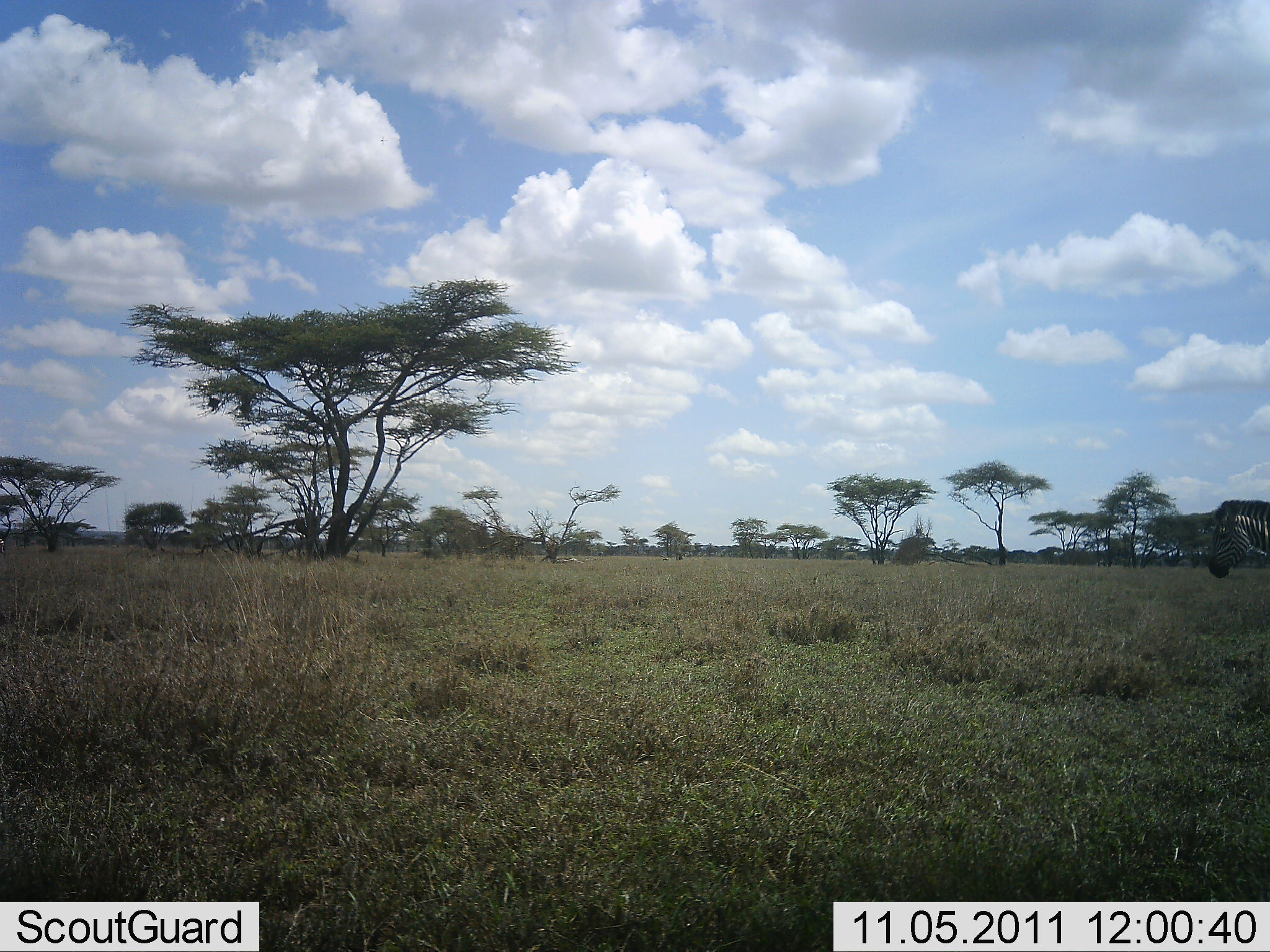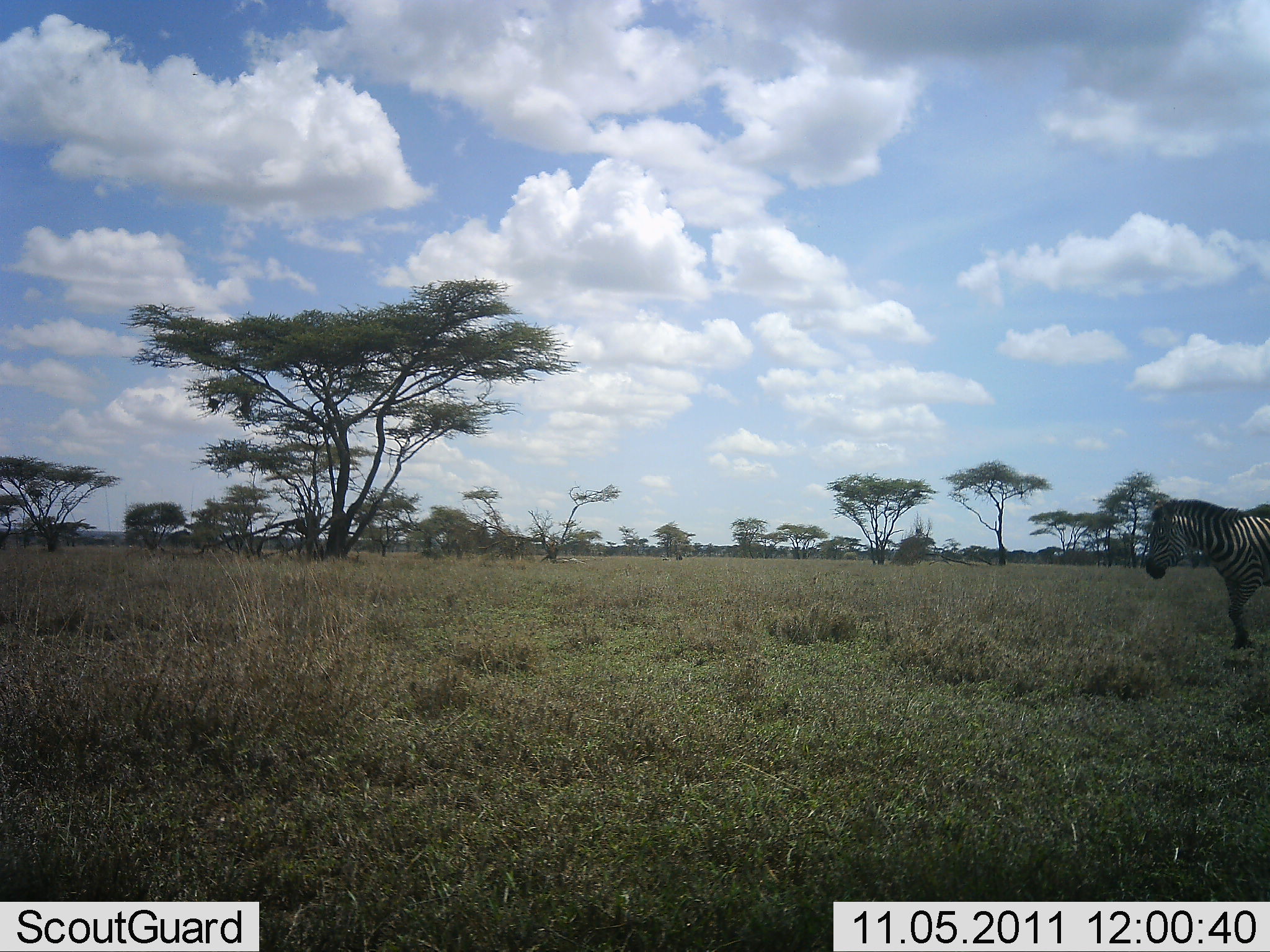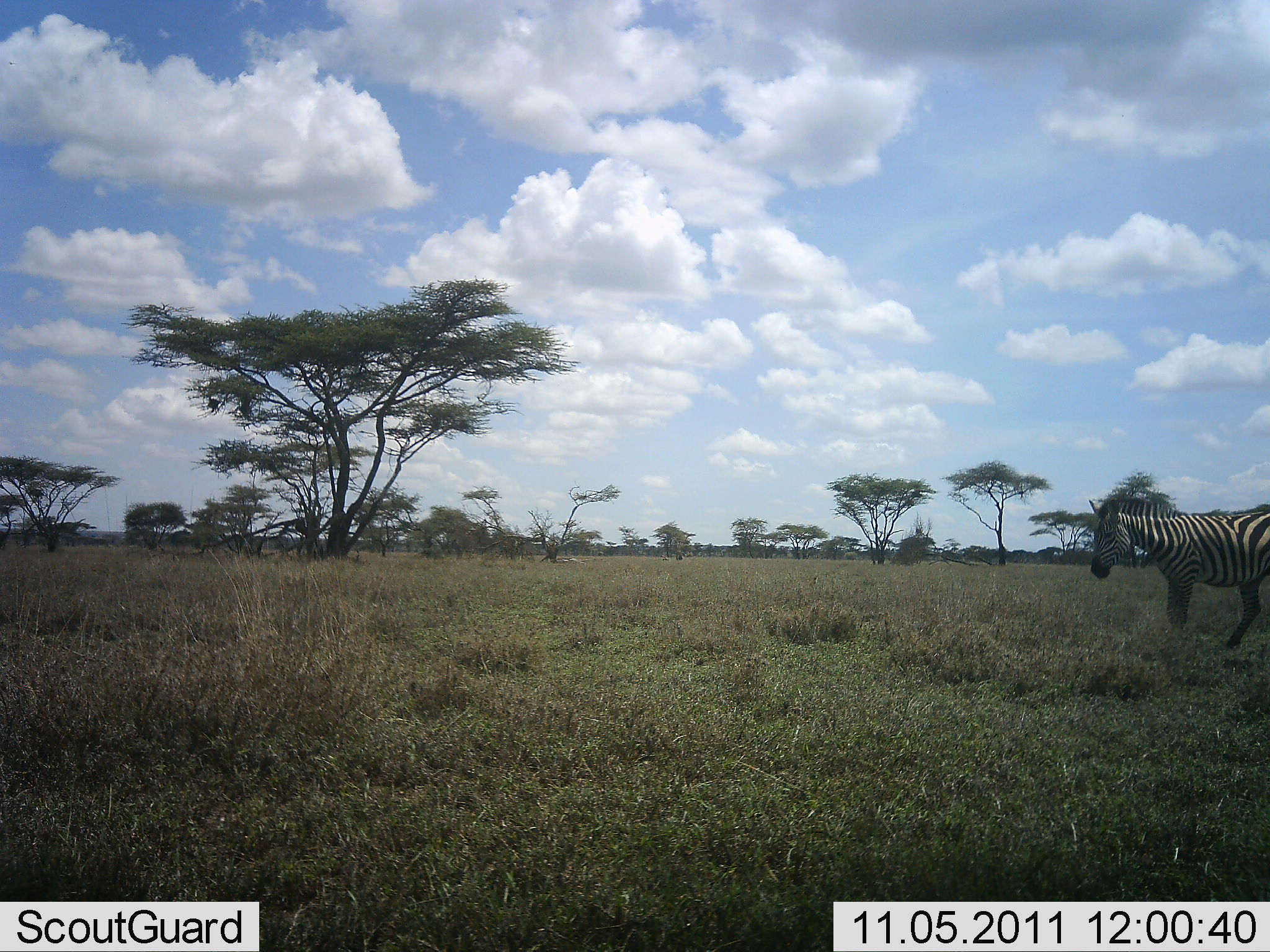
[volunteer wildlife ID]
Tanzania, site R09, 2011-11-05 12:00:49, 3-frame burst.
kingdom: Animalia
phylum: Chordata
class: Mammalia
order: Perissodactyla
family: Equidae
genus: Equus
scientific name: Equus quagga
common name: plains zebra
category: zebra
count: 1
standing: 0%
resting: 0%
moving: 100%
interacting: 0%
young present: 0%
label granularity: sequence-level